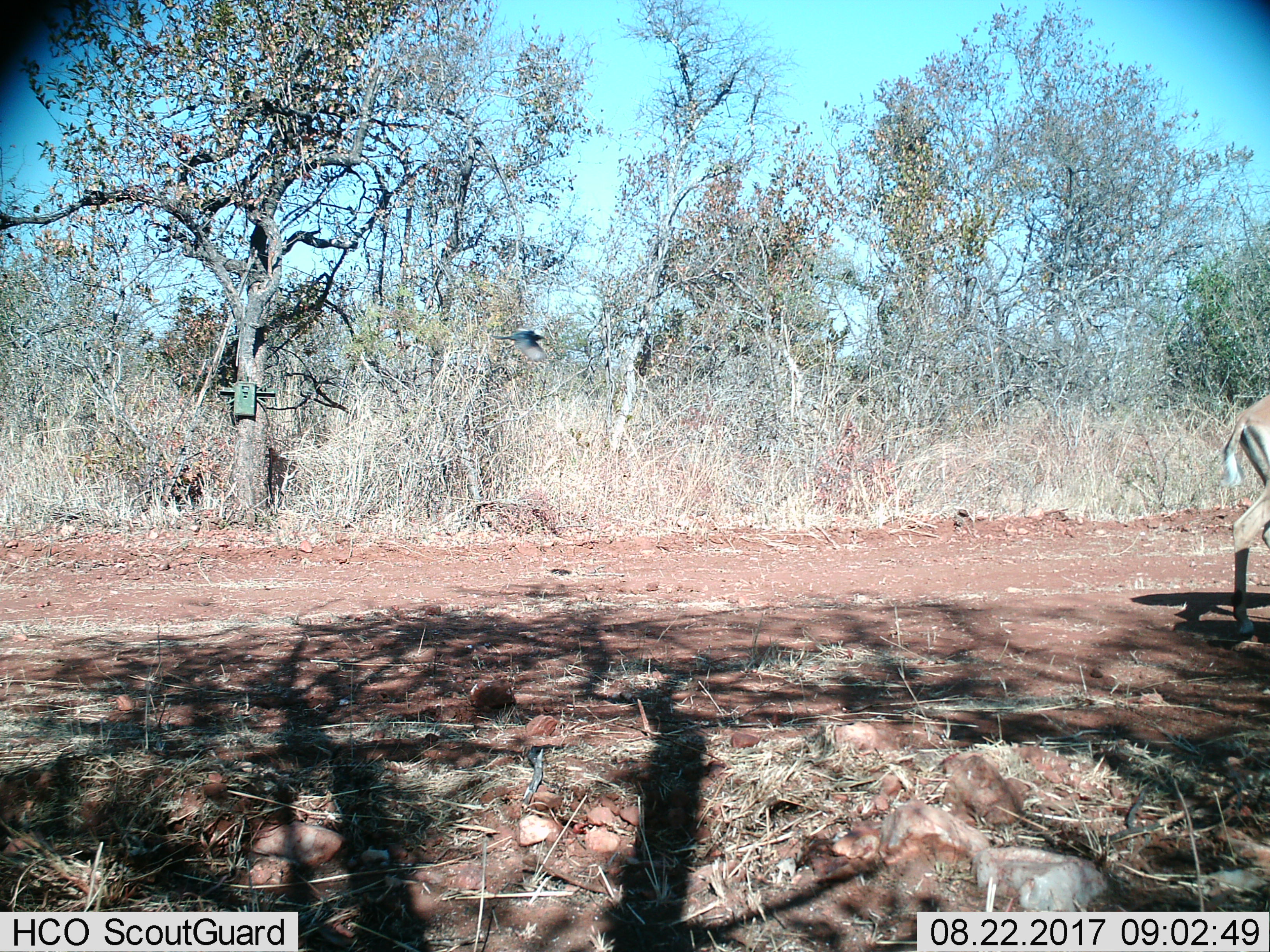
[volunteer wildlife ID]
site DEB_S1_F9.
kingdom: Animalia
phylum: Chordata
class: Mammalia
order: Artiodactyla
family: Bovidae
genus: Aepyceros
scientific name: Aepyceros melampus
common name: impala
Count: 1.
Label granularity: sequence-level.